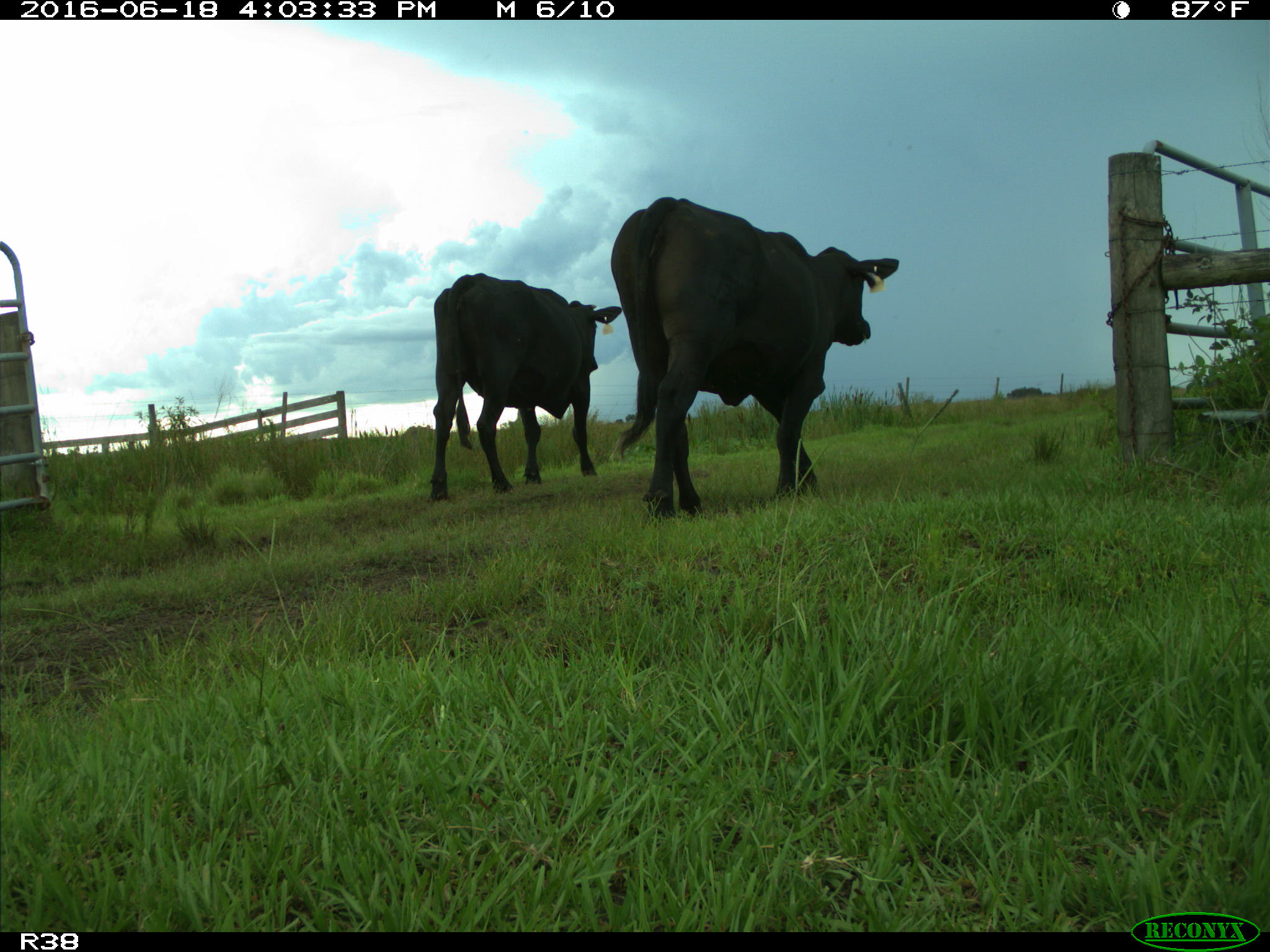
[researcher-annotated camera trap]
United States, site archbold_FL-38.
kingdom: Animalia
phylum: Chordata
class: Mammalia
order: Artiodactyla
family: Bovidae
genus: Bos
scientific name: Bos taurus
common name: domestic cow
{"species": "Bos taurus (domestic cow)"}